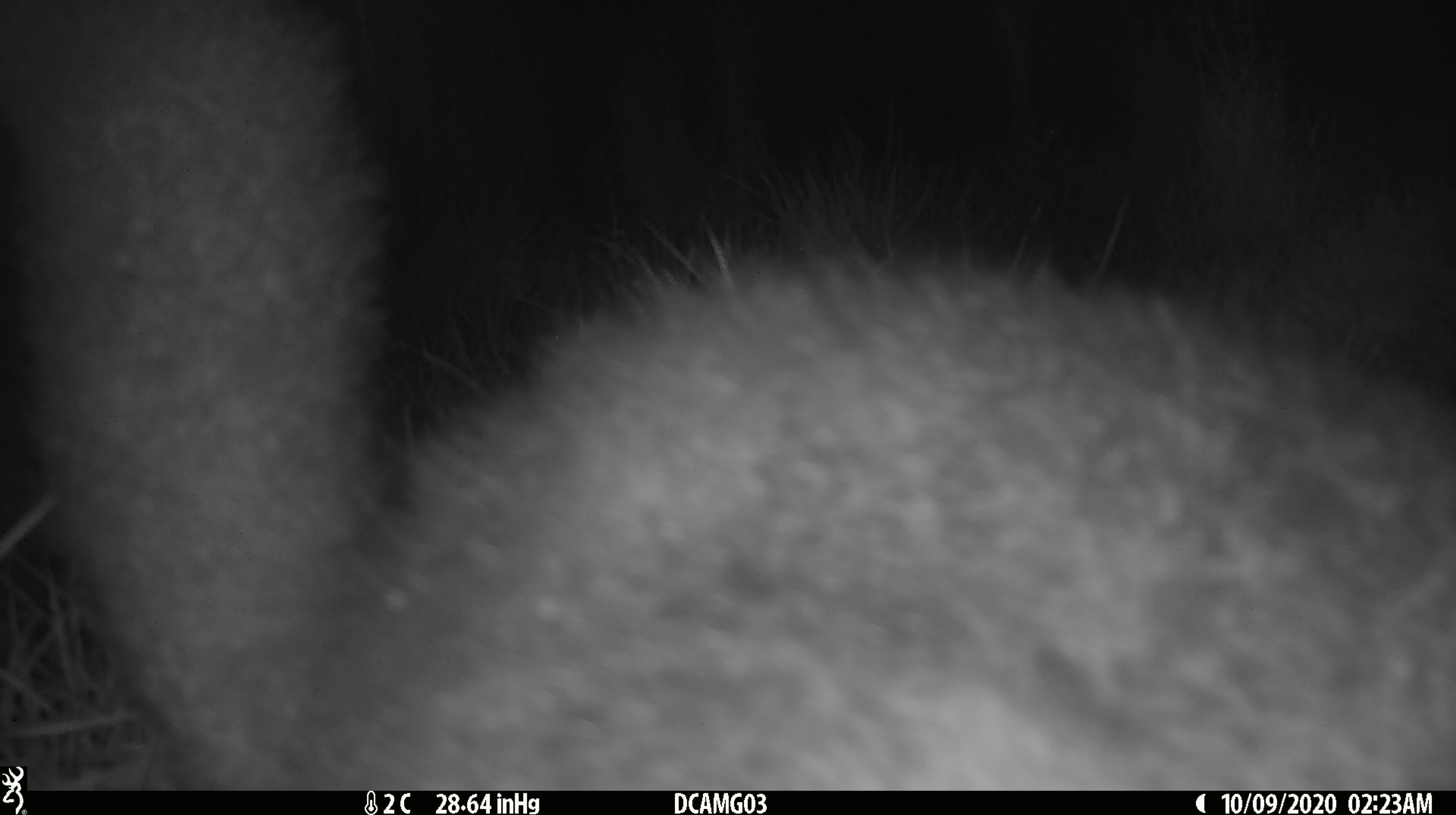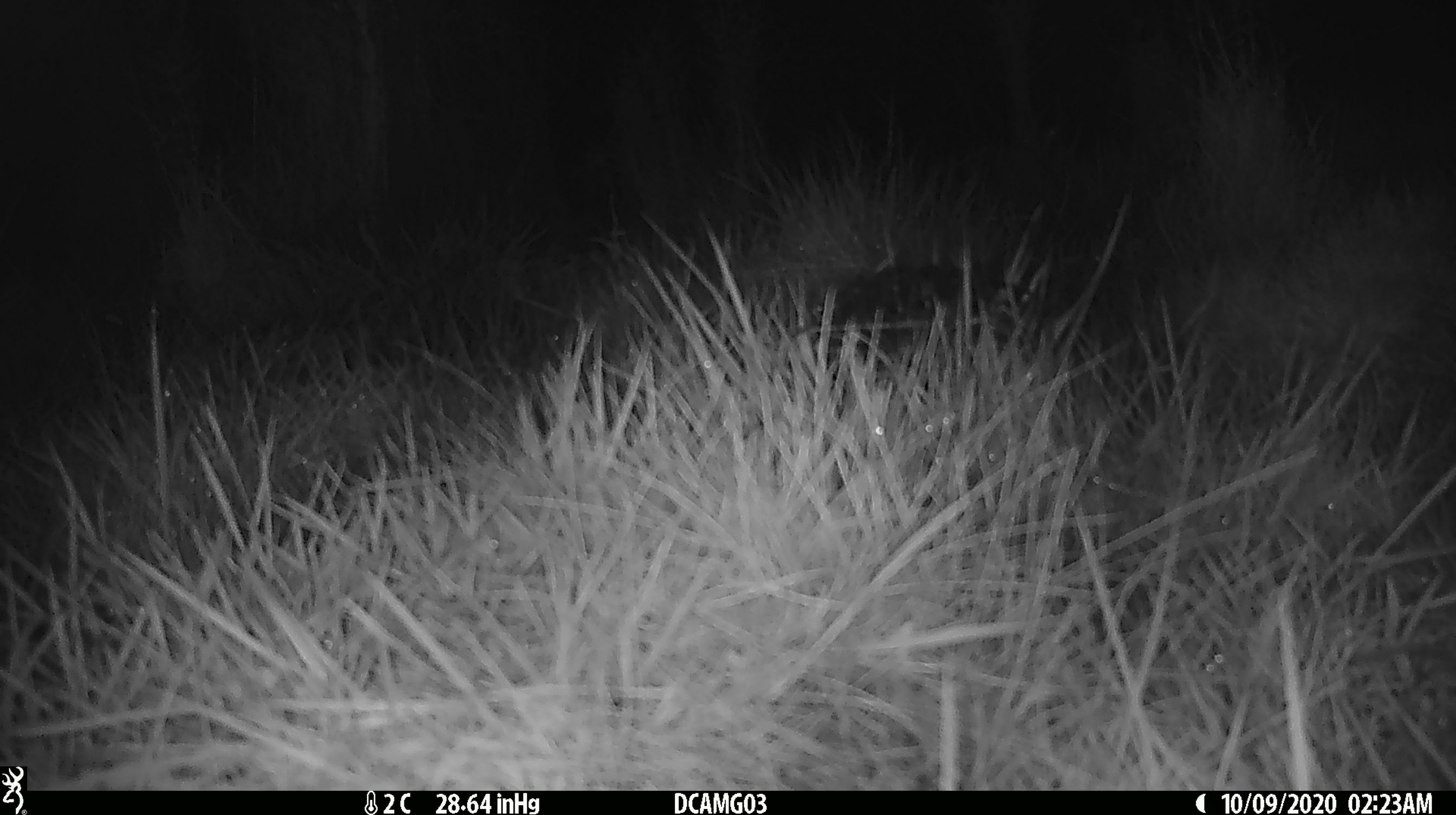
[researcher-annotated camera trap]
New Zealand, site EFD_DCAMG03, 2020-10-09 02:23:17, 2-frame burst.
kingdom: Animalia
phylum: Chordata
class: Mammalia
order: Diprotodontia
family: Phalangeridae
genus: Trichosurus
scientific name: Trichosurus vulpecula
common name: common brushtail possum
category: possum